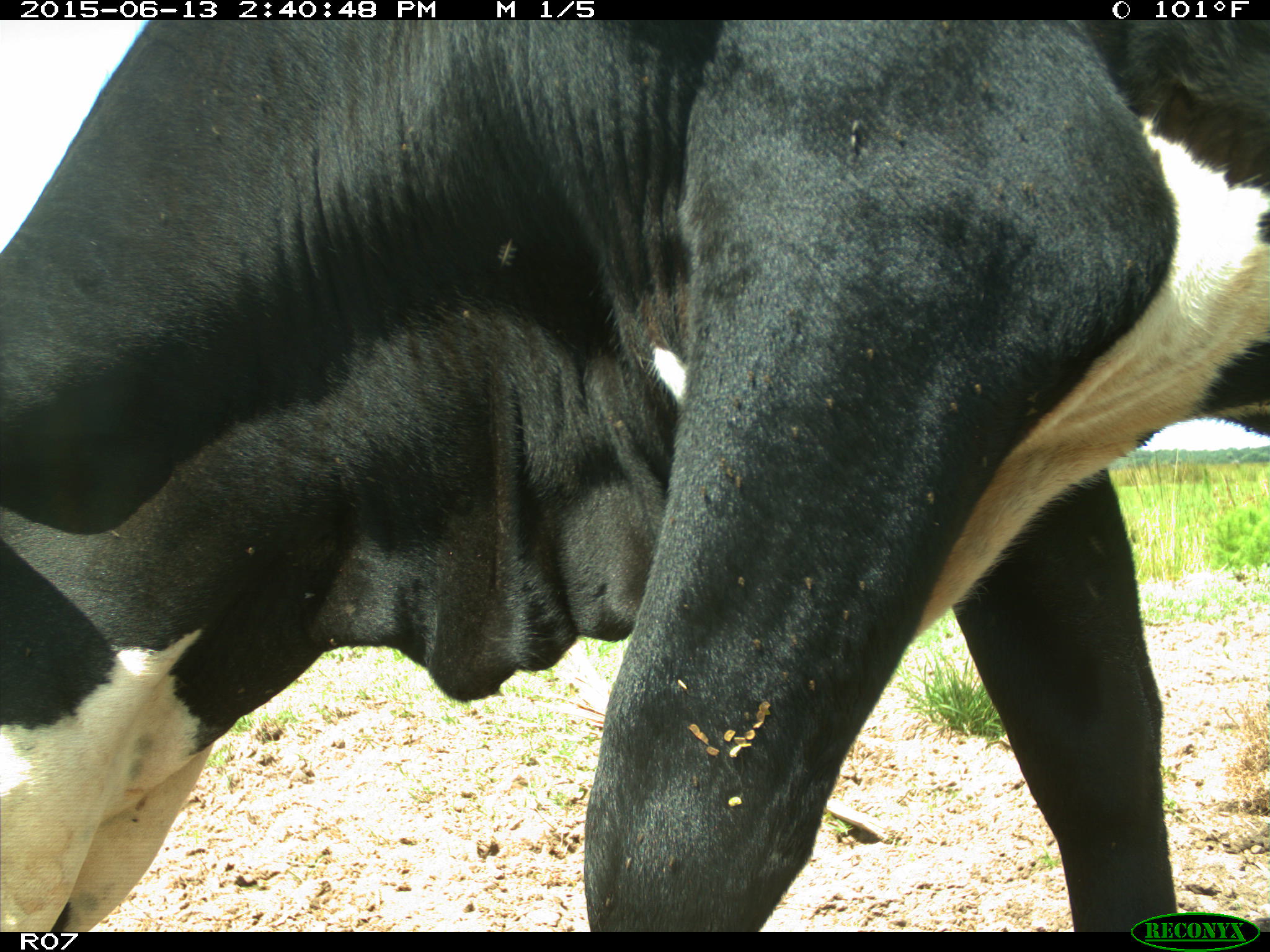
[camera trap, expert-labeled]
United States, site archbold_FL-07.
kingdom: Animalia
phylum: Chordata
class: Mammalia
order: Artiodactyla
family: Bovidae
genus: Bos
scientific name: Bos taurus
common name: domestic cow